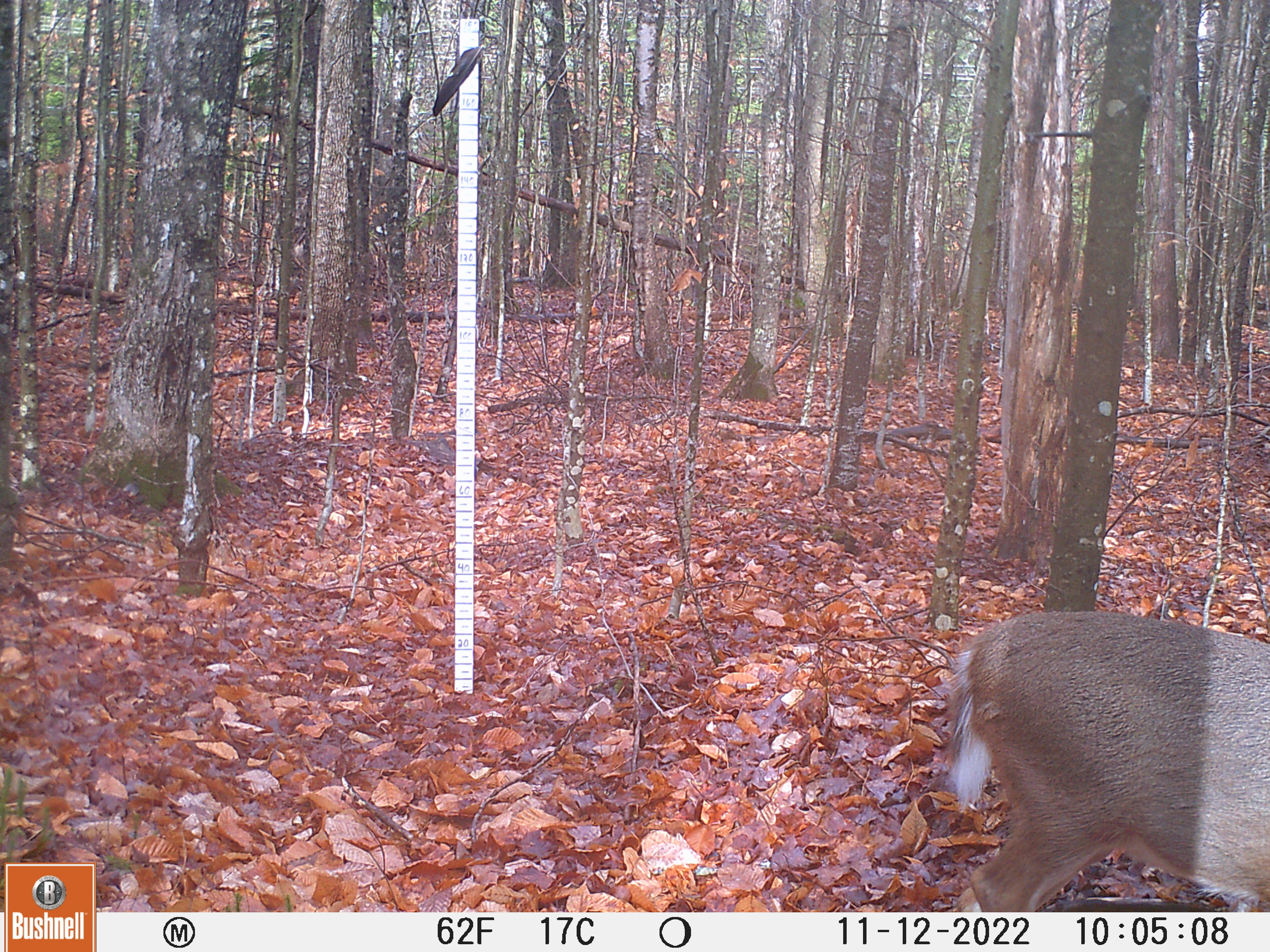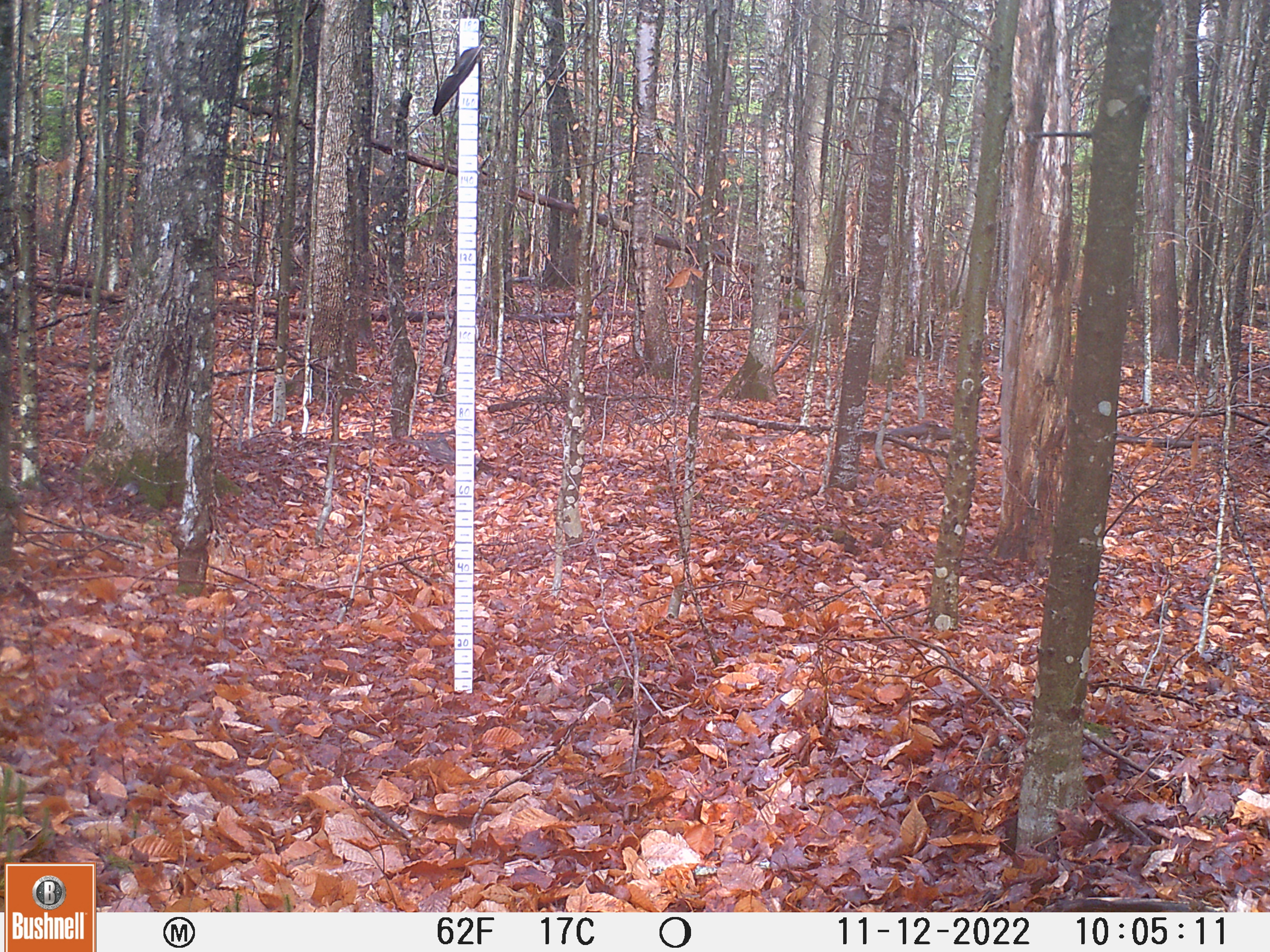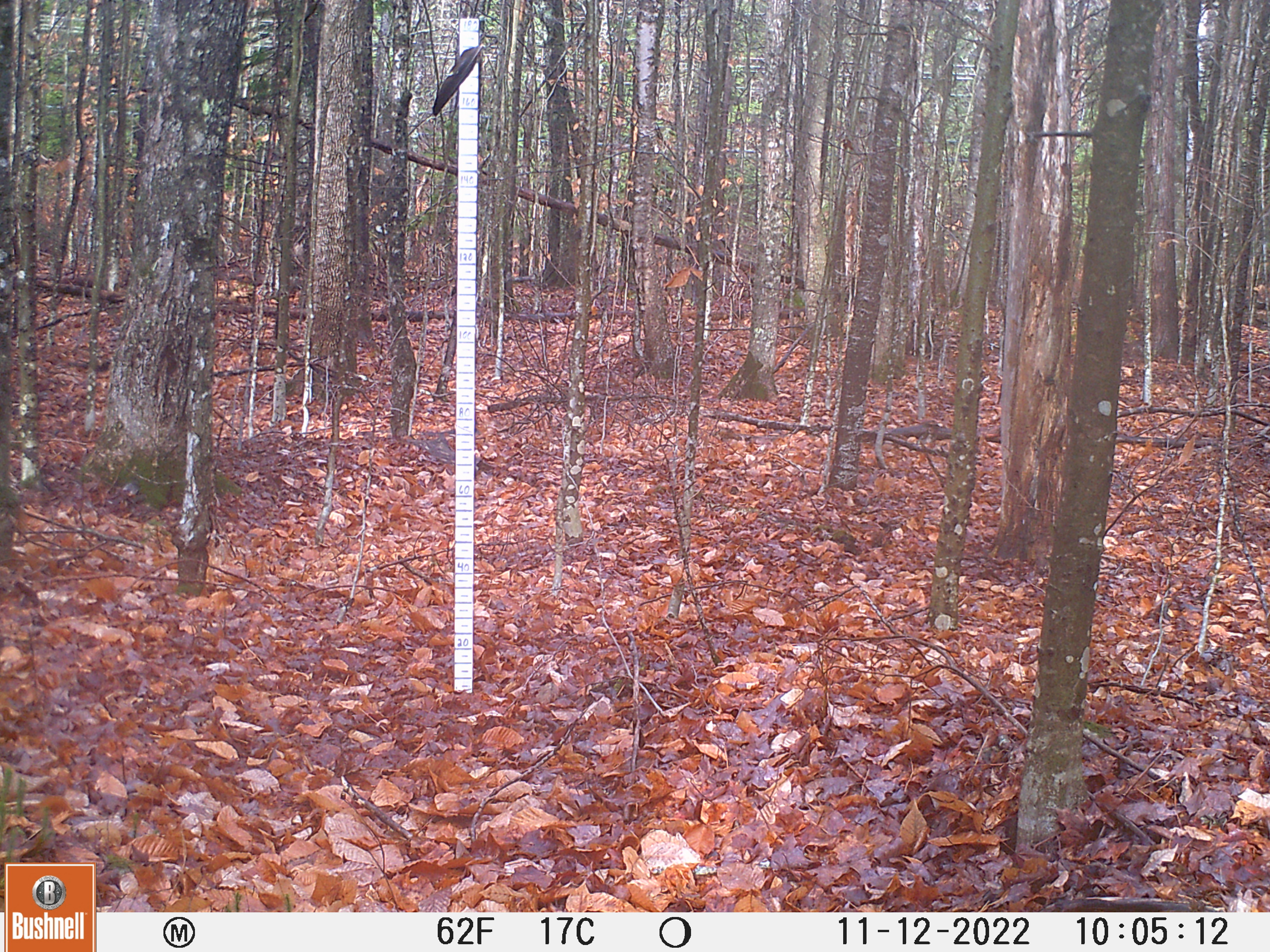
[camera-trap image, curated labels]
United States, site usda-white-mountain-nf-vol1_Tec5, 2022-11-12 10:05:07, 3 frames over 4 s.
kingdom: Animalia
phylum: Chordata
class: Mammalia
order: Artiodactyla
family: Cervidae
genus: Odocoileus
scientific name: Odocoileus virginianus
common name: white-tailed deer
White-tailed deer (Odocoileus virginianus).